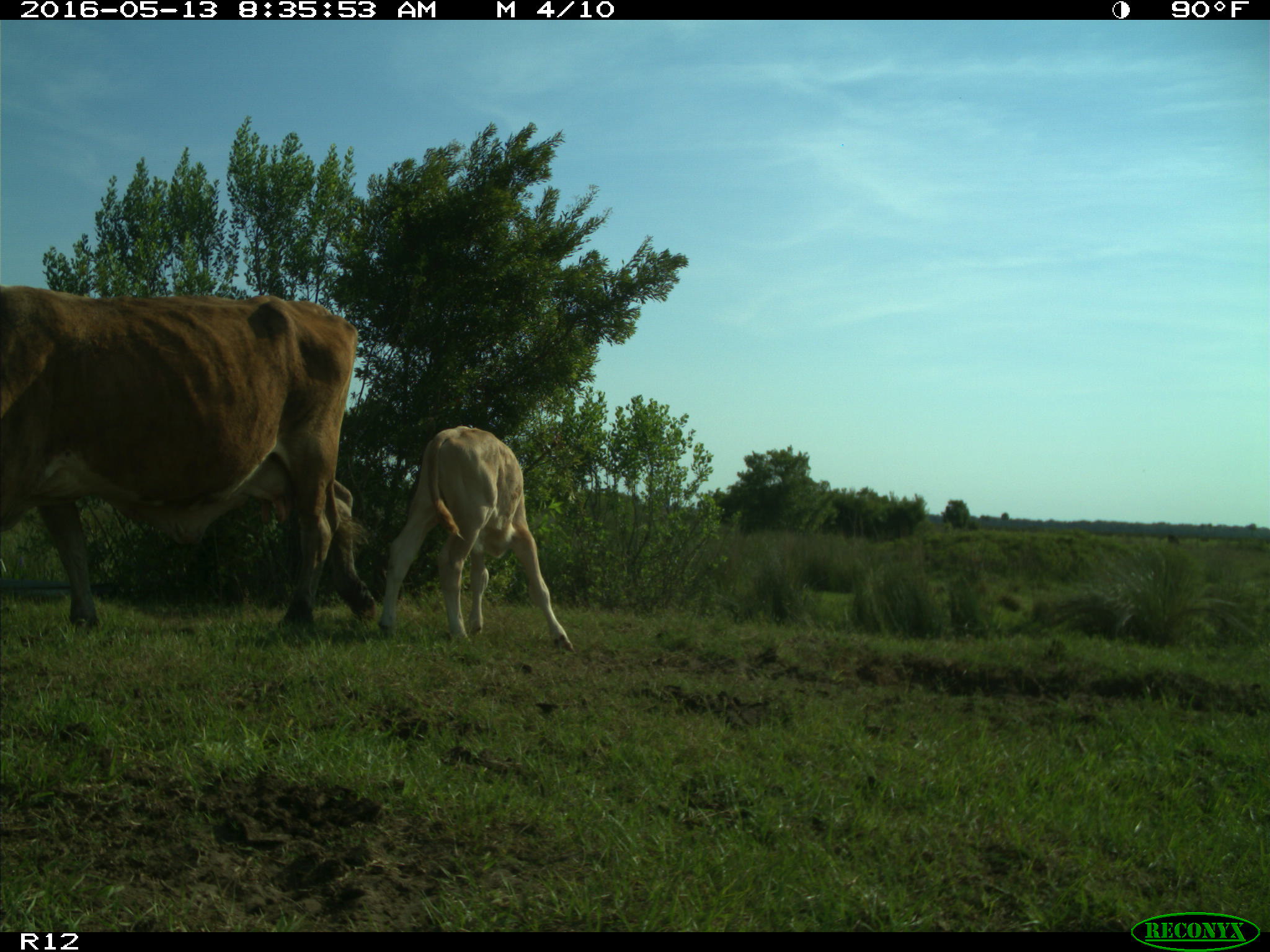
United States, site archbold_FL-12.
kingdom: Animalia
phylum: Chordata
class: Mammalia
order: Artiodactyla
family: Bovidae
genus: Bos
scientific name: Bos taurus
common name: domestic cow